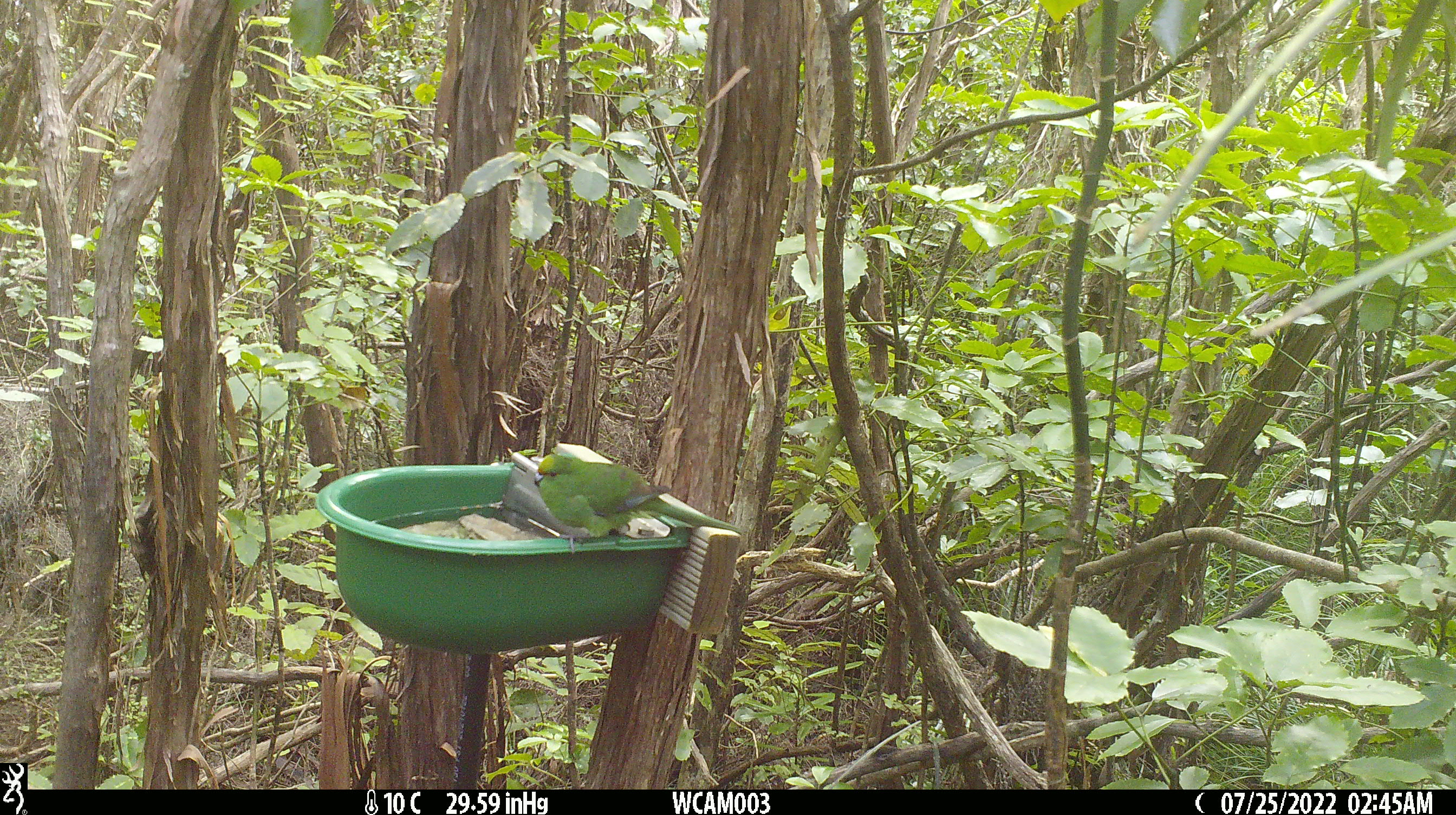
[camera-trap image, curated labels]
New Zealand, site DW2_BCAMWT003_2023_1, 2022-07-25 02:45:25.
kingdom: Animalia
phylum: Chordata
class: Aves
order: Psittaciformes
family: Psittaculidae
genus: Cyanoramphus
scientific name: Cyanoramphus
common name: parakeet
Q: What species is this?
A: Parakeet (Cyanoramphus).